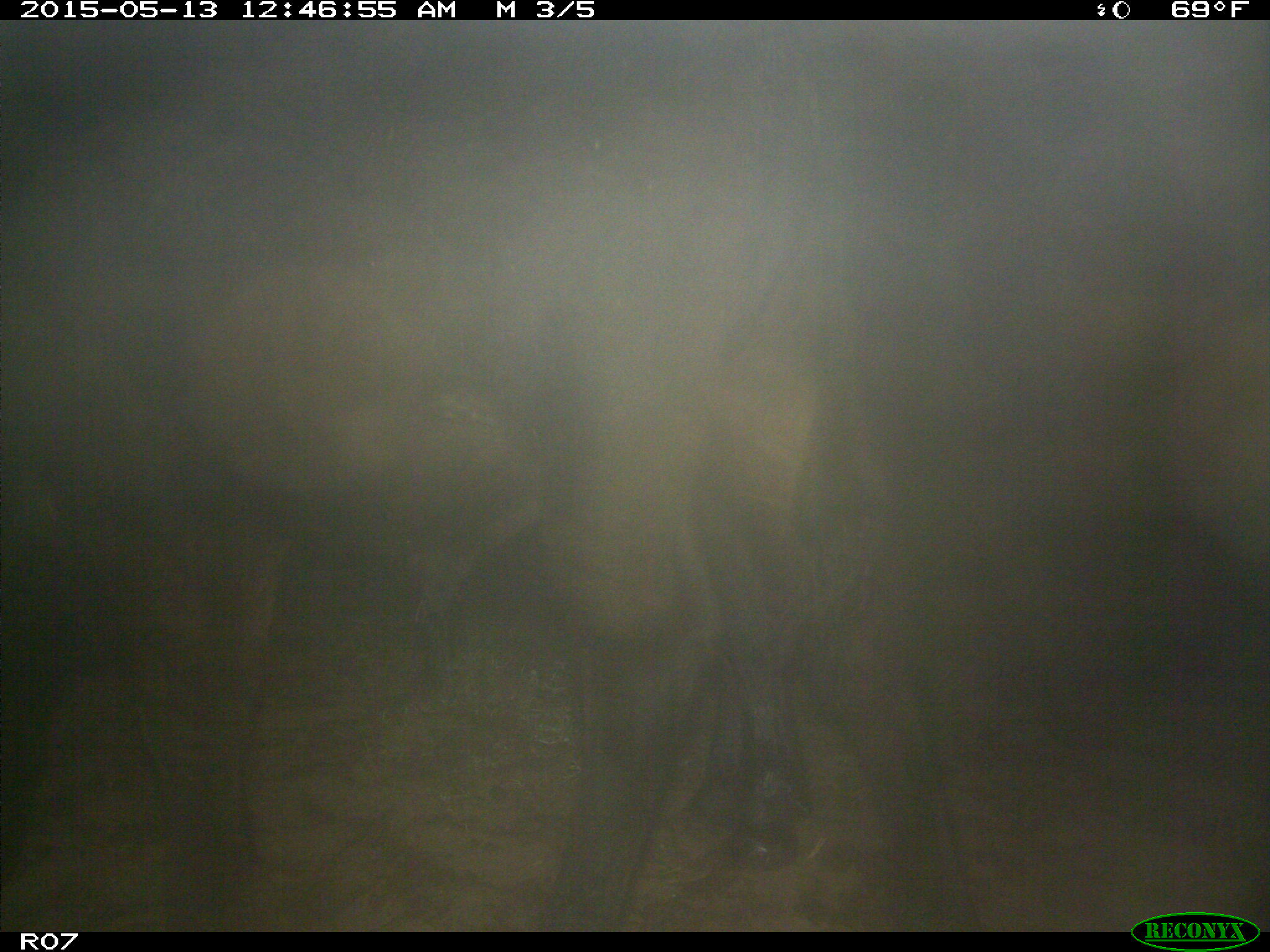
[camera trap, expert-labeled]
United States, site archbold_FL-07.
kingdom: Animalia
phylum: Chordata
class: Mammalia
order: Artiodactyla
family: Bovidae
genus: Bos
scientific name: Bos taurus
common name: domestic cow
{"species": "Bos taurus (domestic cow)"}